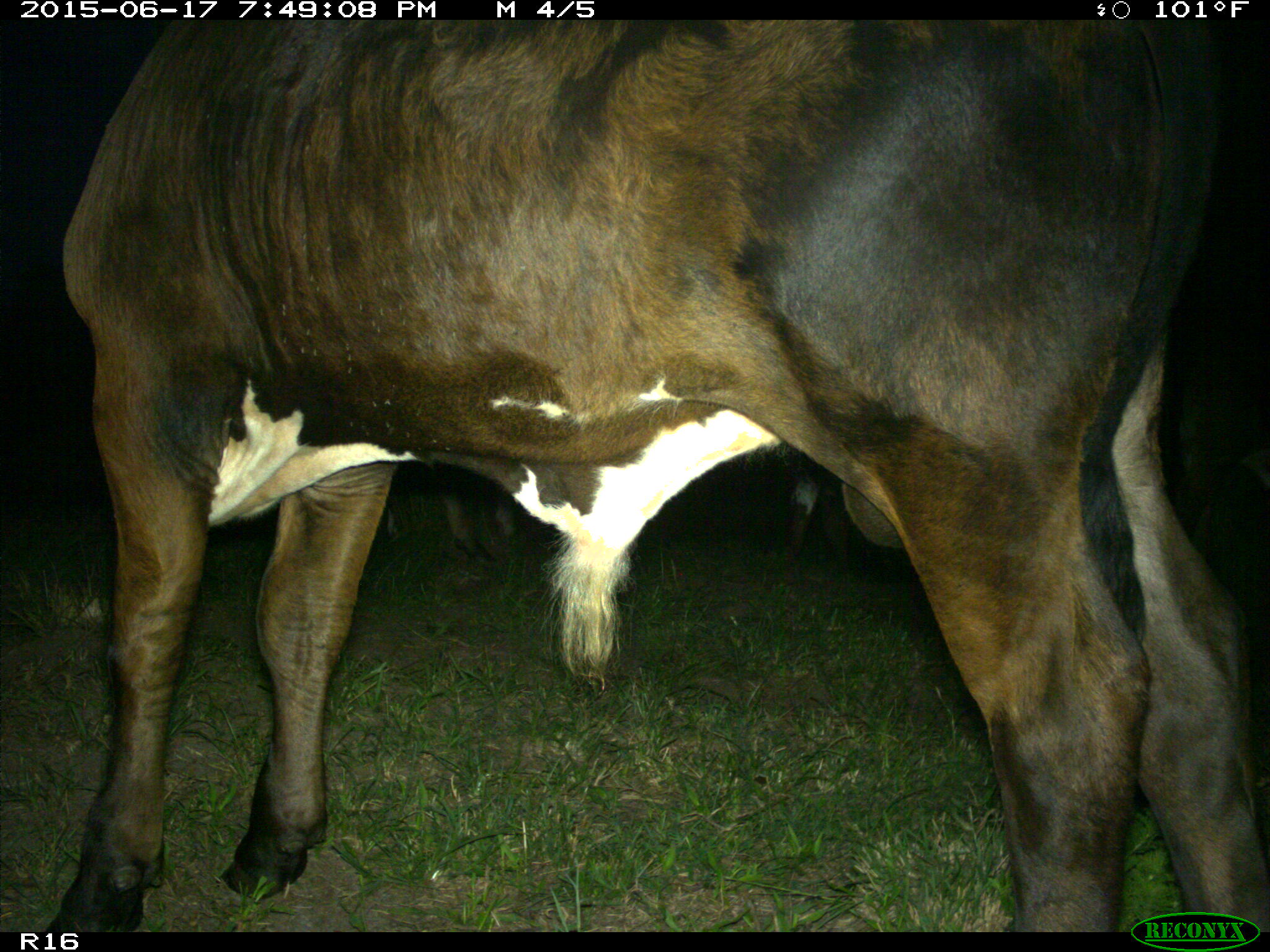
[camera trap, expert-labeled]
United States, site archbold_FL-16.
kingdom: Animalia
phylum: Chordata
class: Mammalia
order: Artiodactyla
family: Bovidae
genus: Bos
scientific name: Bos taurus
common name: domestic cow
Bos taurus (domestic cow).